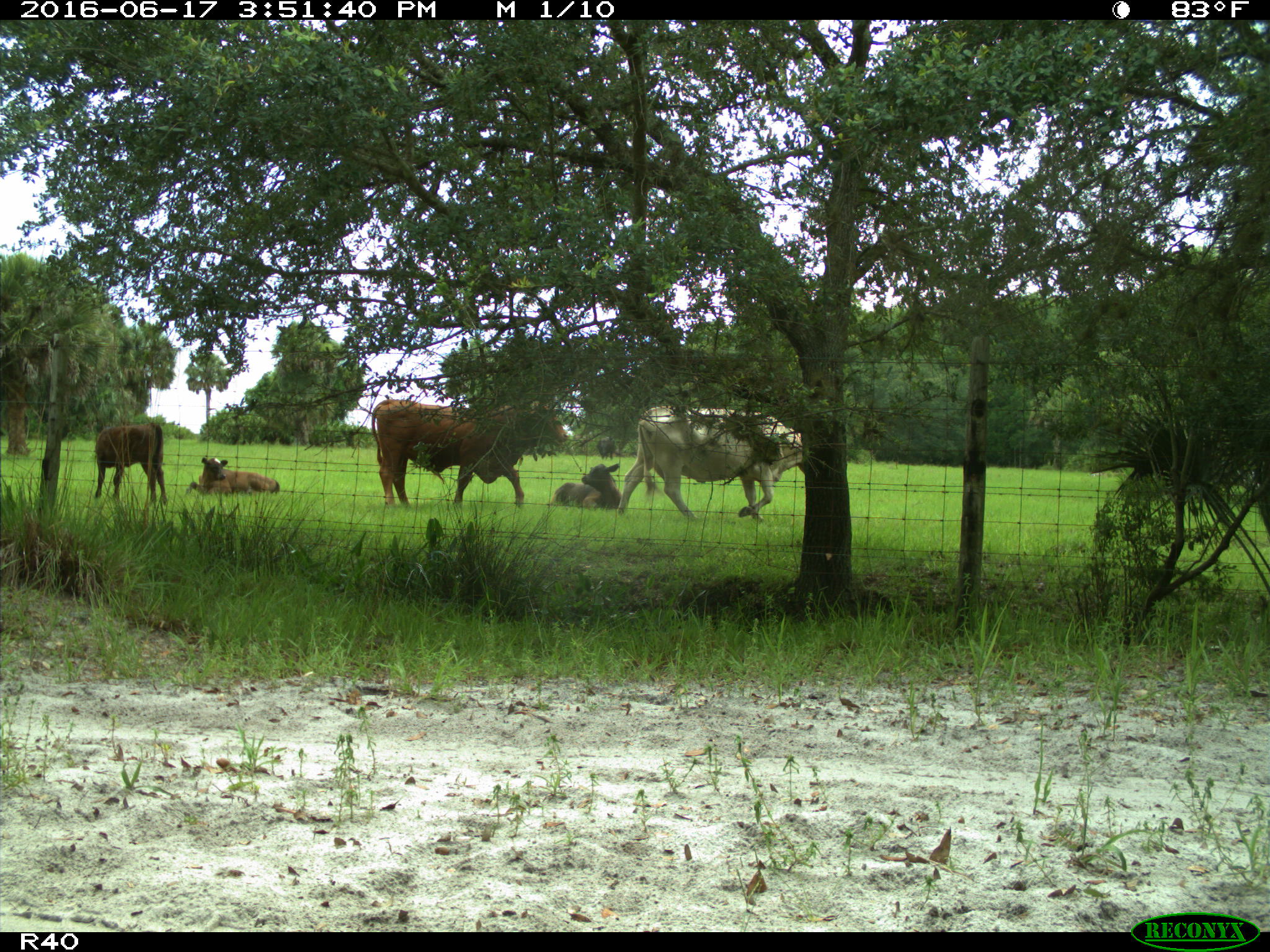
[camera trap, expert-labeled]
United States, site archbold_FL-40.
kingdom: Animalia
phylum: Chordata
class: Mammalia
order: Artiodactyla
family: Bovidae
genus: Bos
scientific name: Bos taurus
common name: domestic cow